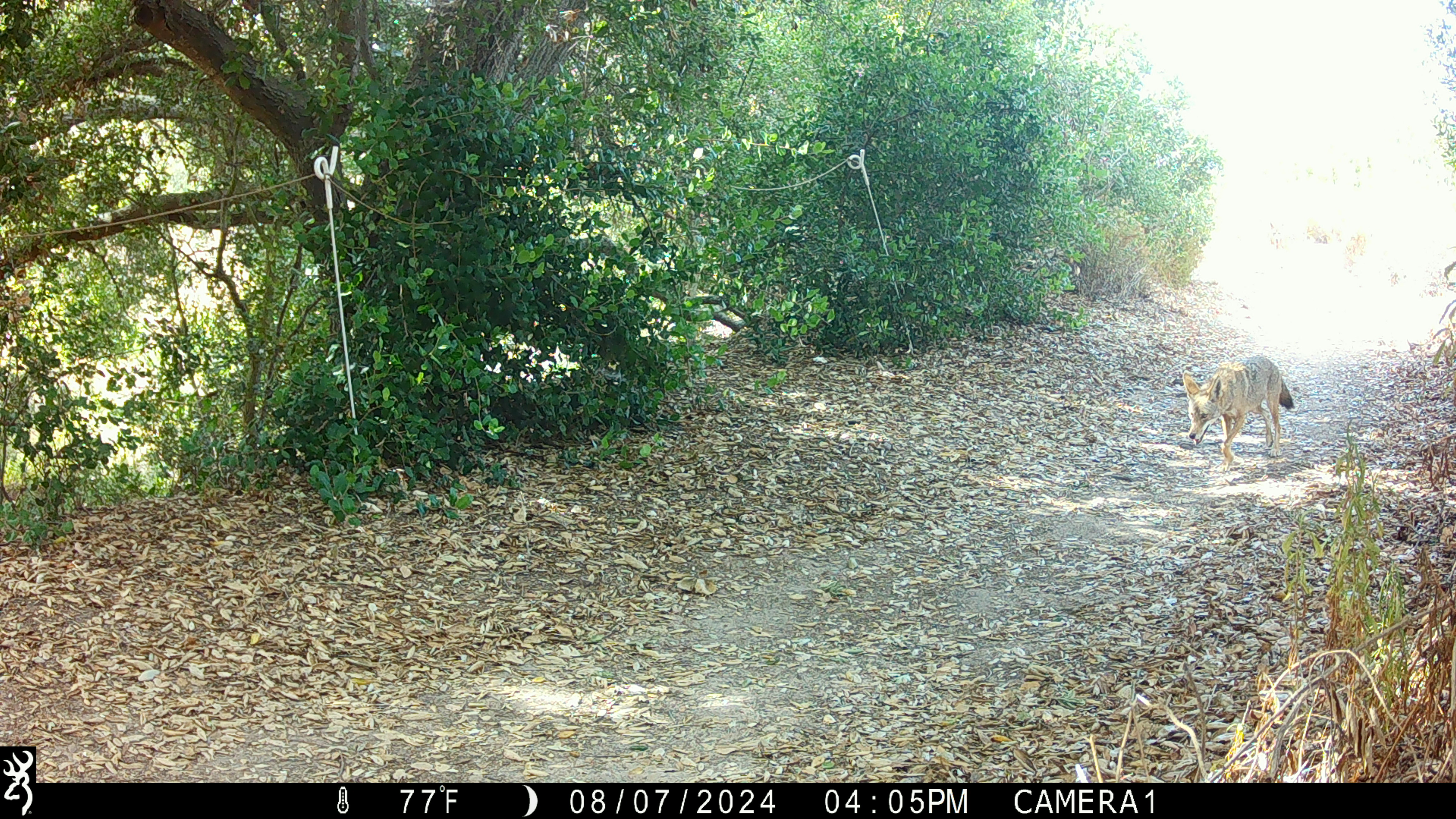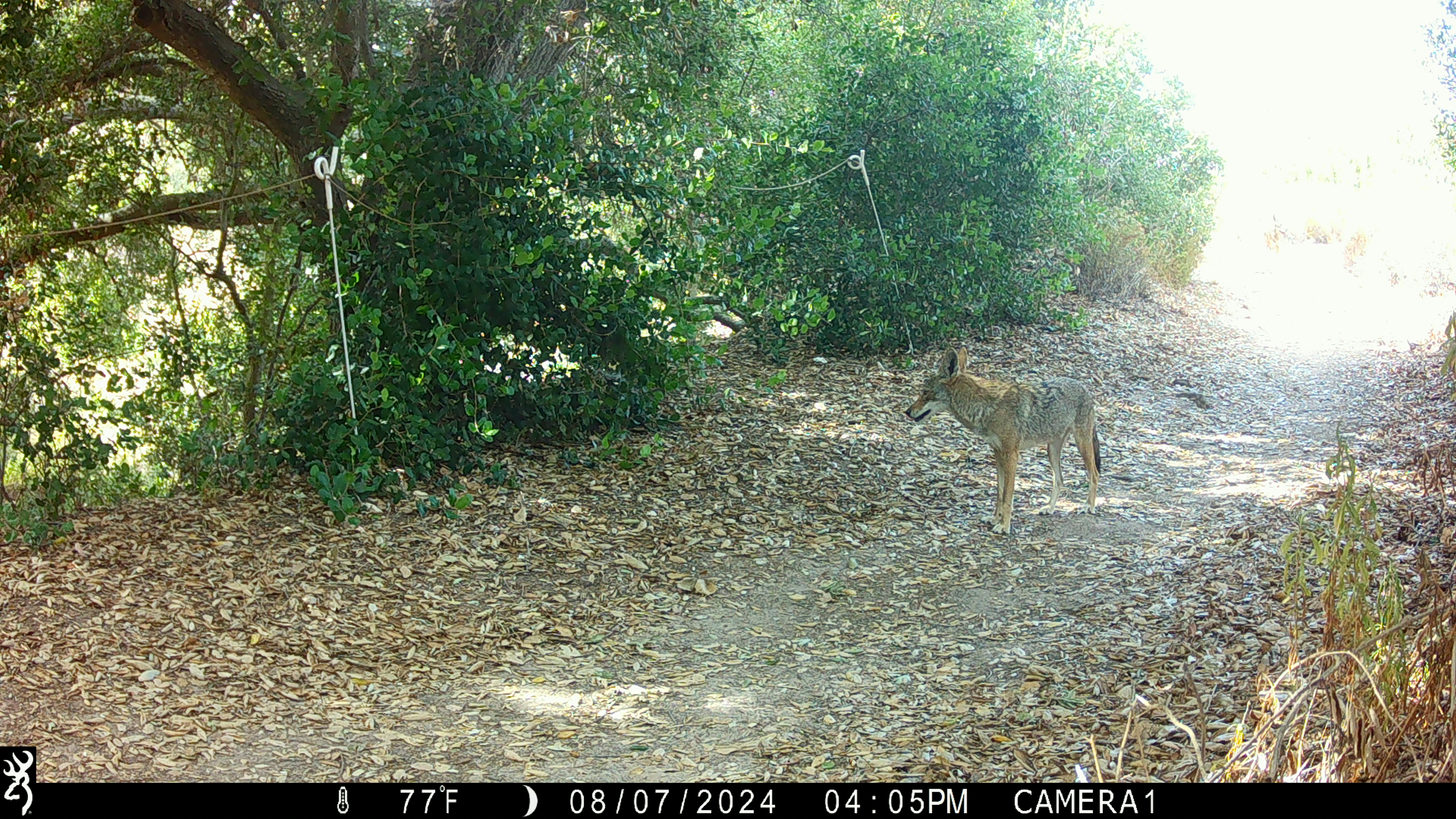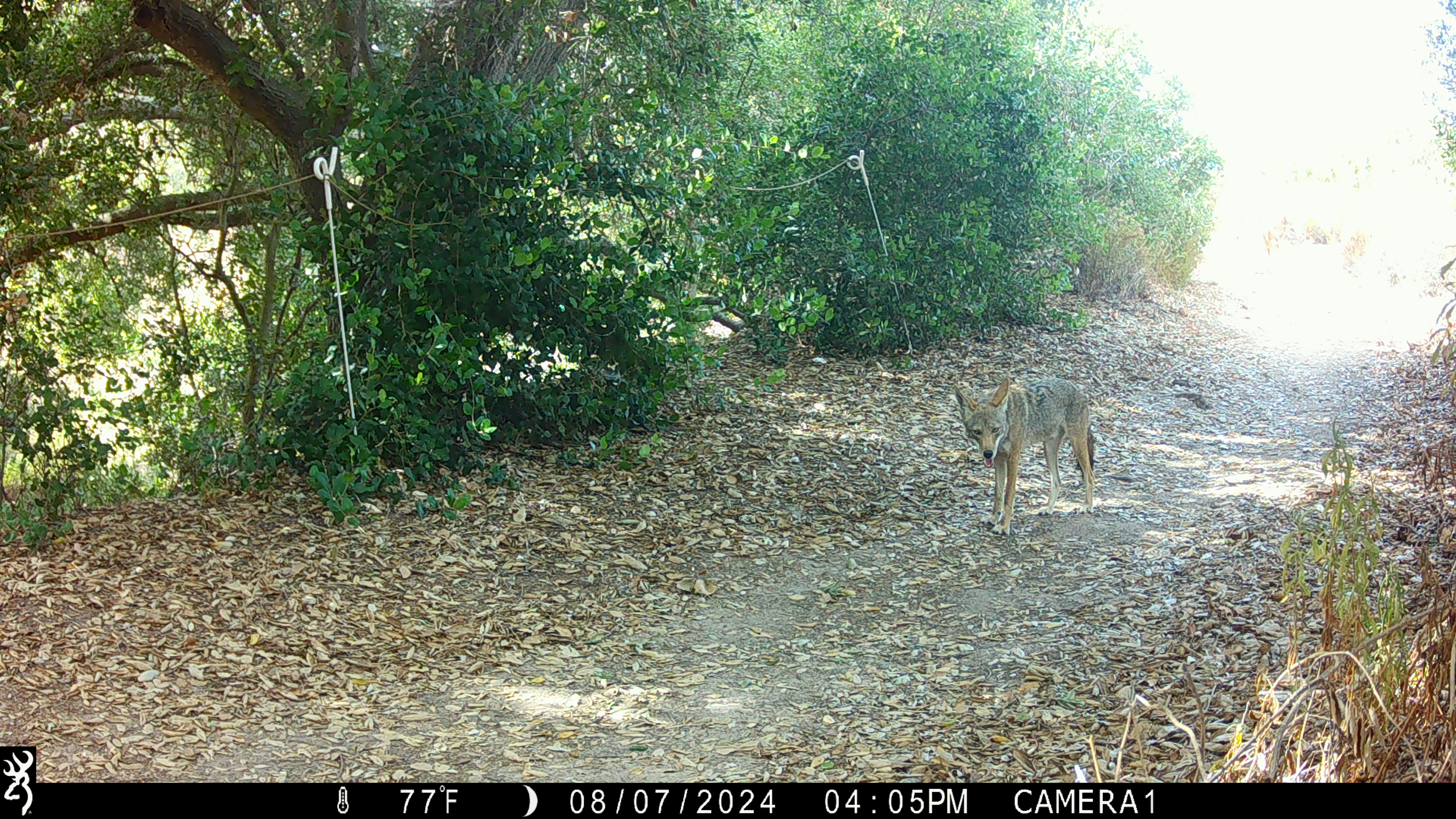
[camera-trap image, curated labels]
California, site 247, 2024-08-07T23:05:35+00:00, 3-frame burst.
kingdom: Animalia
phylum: Chordata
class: Mammalia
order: Carnivora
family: Canidae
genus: Canis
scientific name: Canis latrans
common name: coyote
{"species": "coyote (Canis latrans)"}